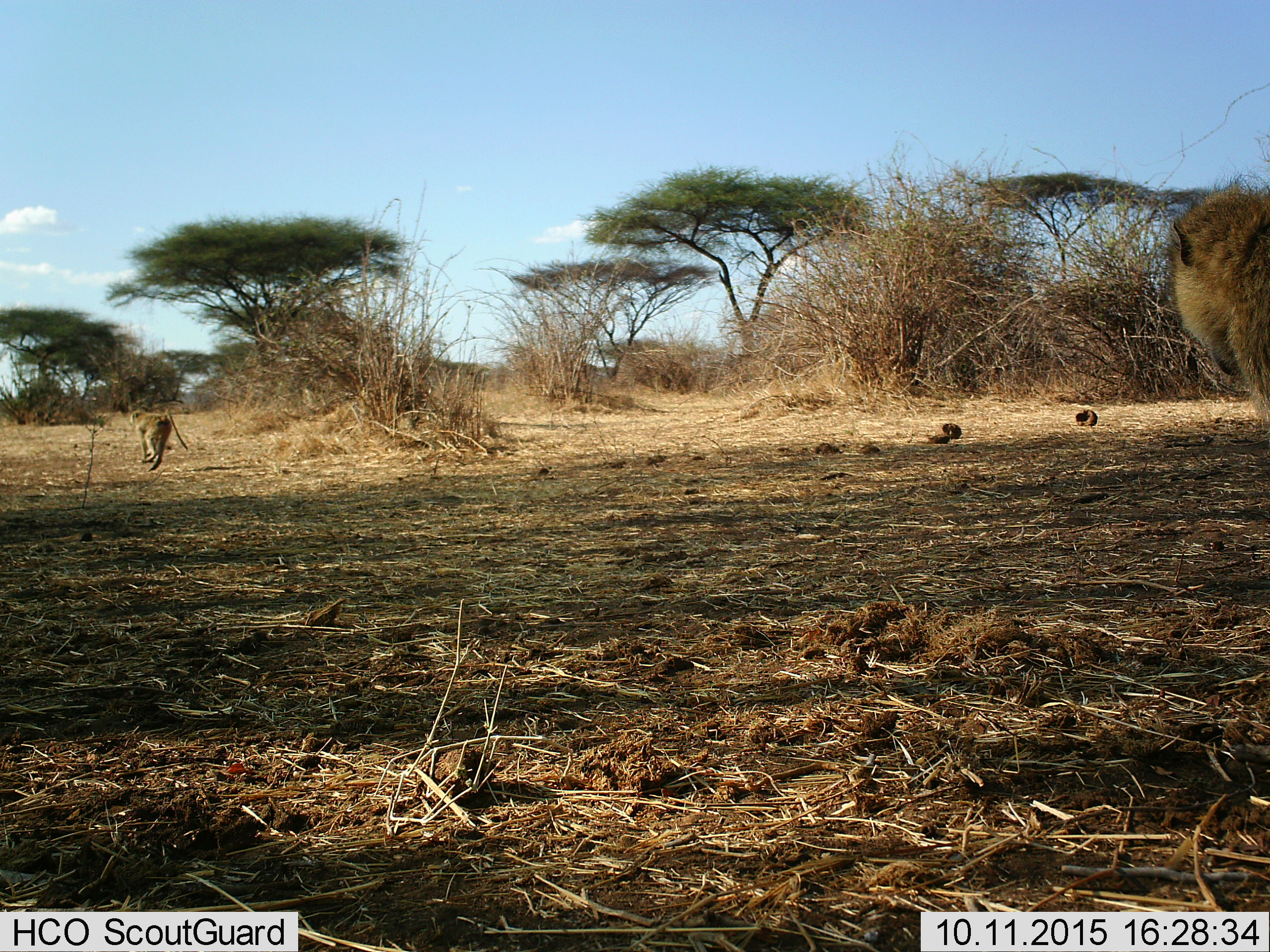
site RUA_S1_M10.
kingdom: Animalia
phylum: Chordata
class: Mammalia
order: Primates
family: Cercopithecidae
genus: Papio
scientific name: Papio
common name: baboon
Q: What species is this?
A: Baboon (Papio).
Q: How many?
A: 2.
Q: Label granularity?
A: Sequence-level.